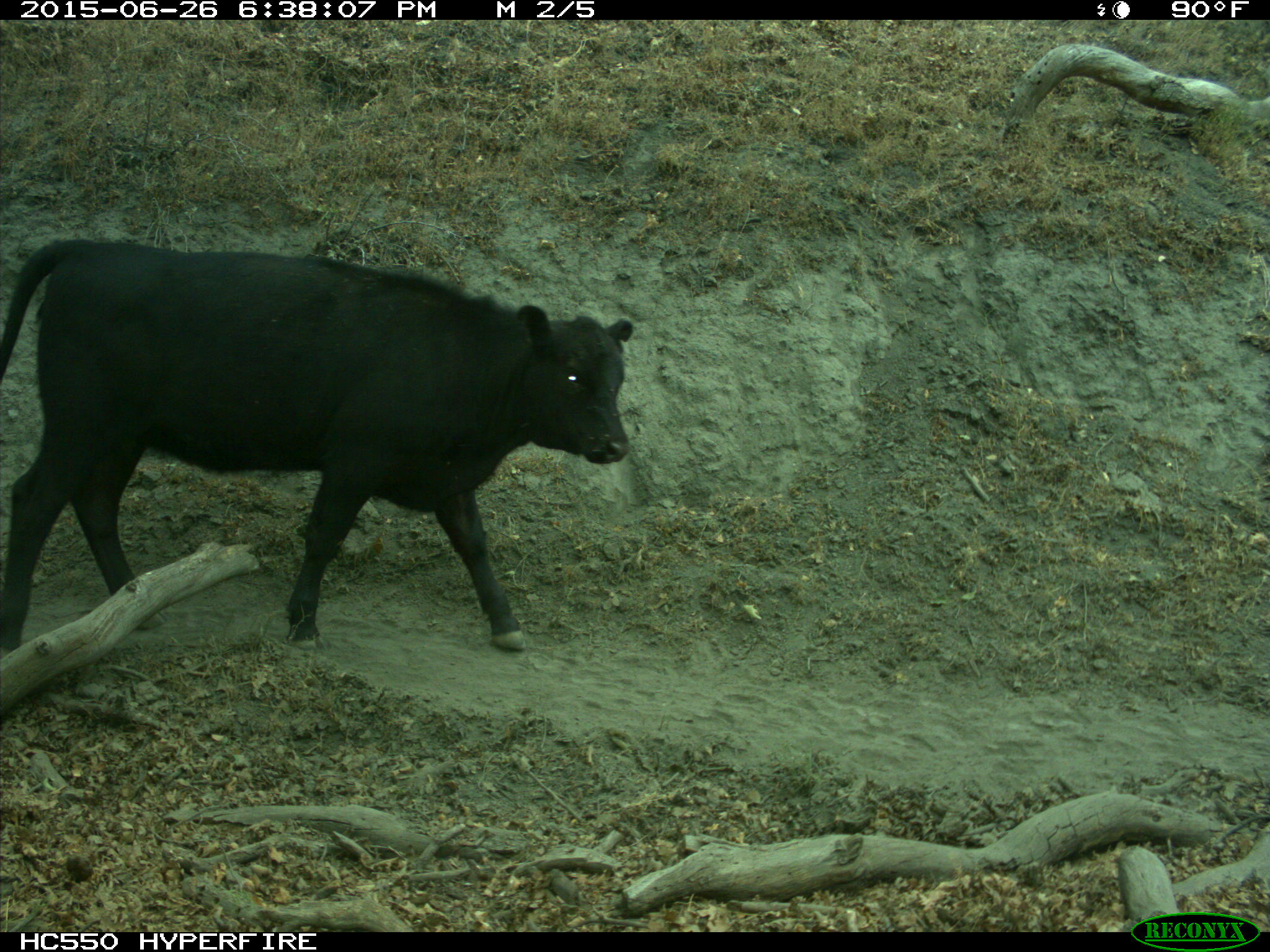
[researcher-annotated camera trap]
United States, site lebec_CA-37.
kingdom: Animalia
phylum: Chordata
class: Mammalia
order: Artiodactyla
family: Bovidae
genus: Bos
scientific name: Bos taurus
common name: domestic cow